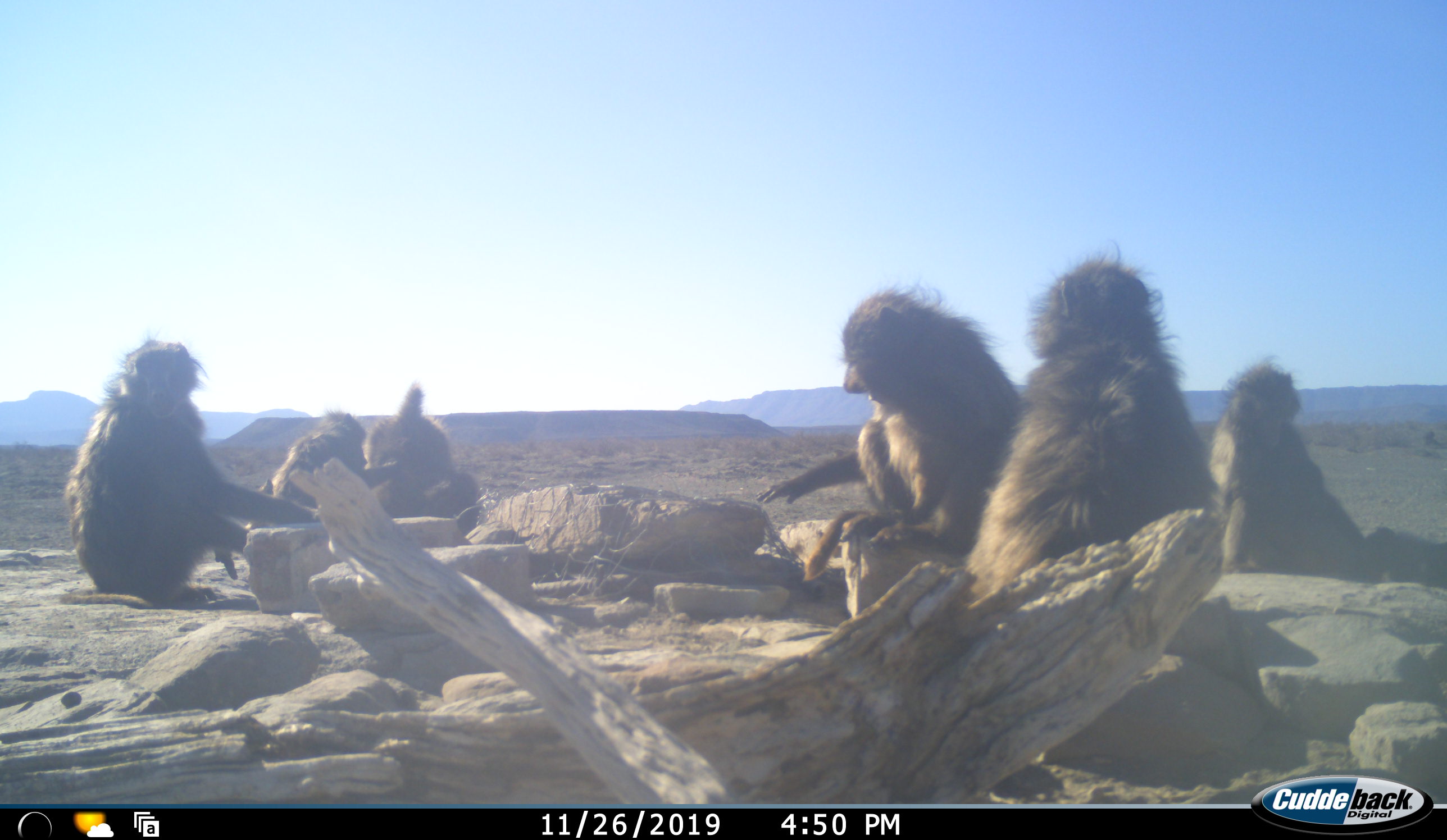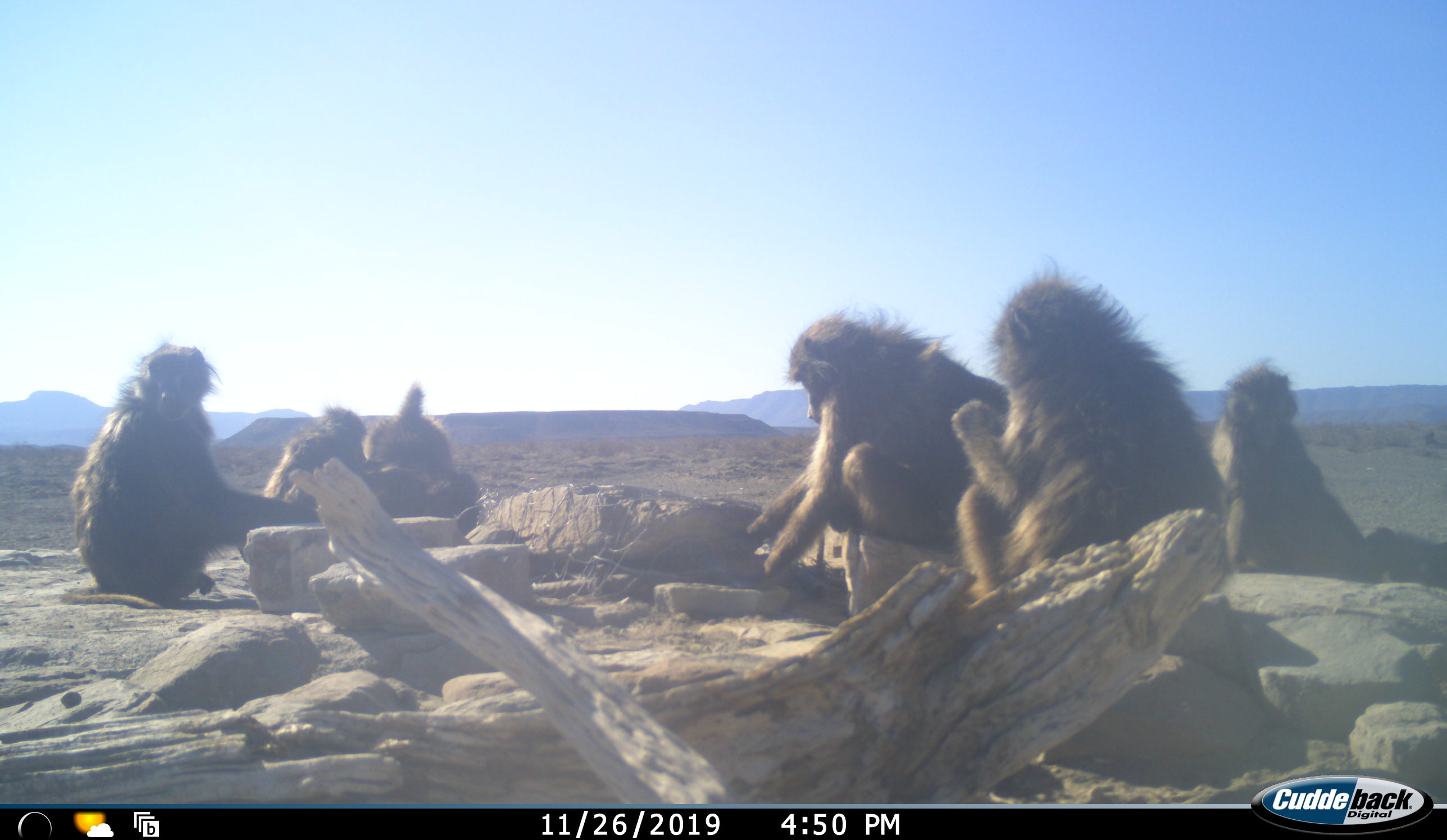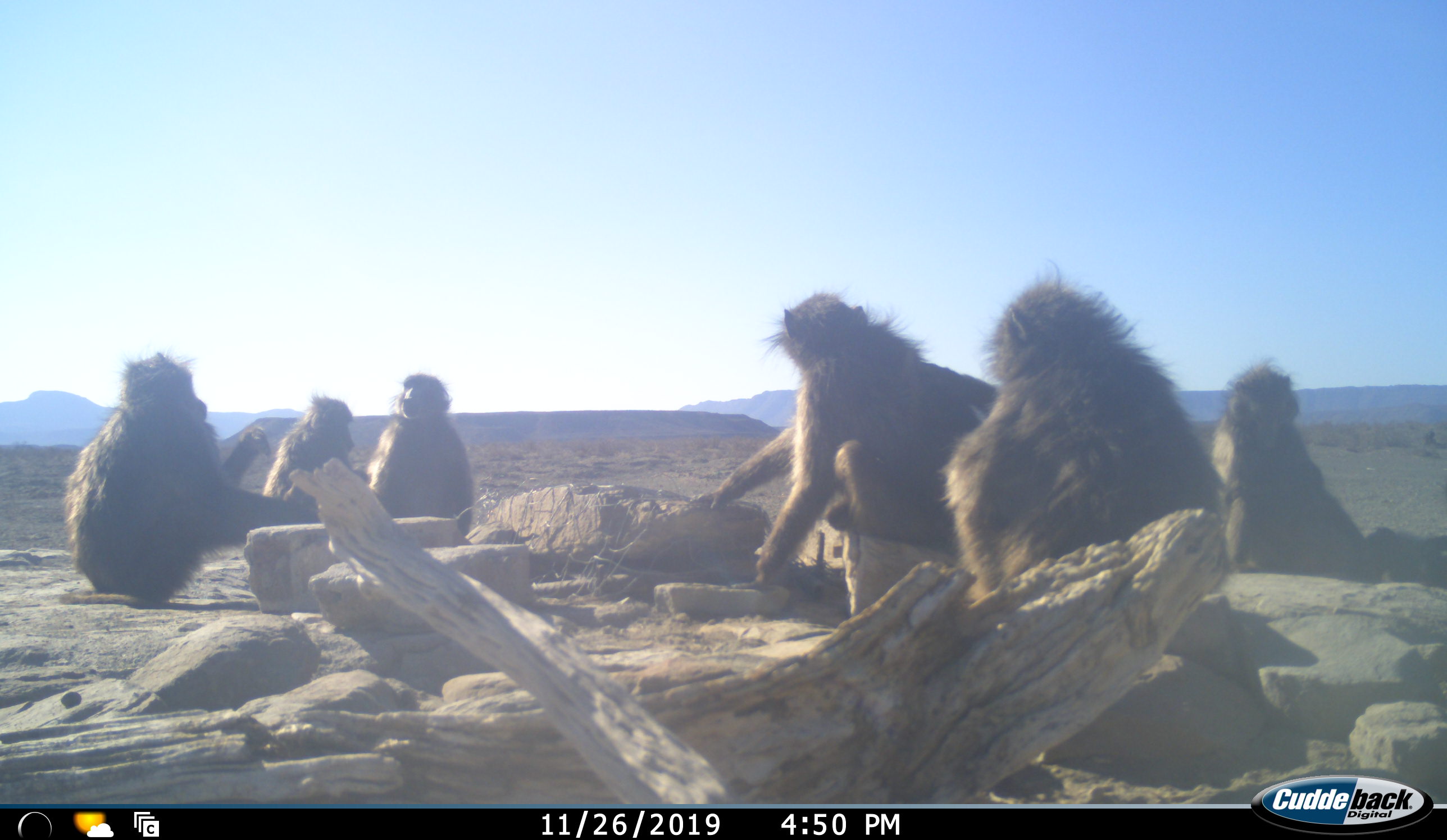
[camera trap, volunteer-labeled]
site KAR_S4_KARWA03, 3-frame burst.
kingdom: Animalia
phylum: Chordata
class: Mammalia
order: Primates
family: Cercopithecidae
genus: Papio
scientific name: Papio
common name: baboon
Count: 7.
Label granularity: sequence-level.